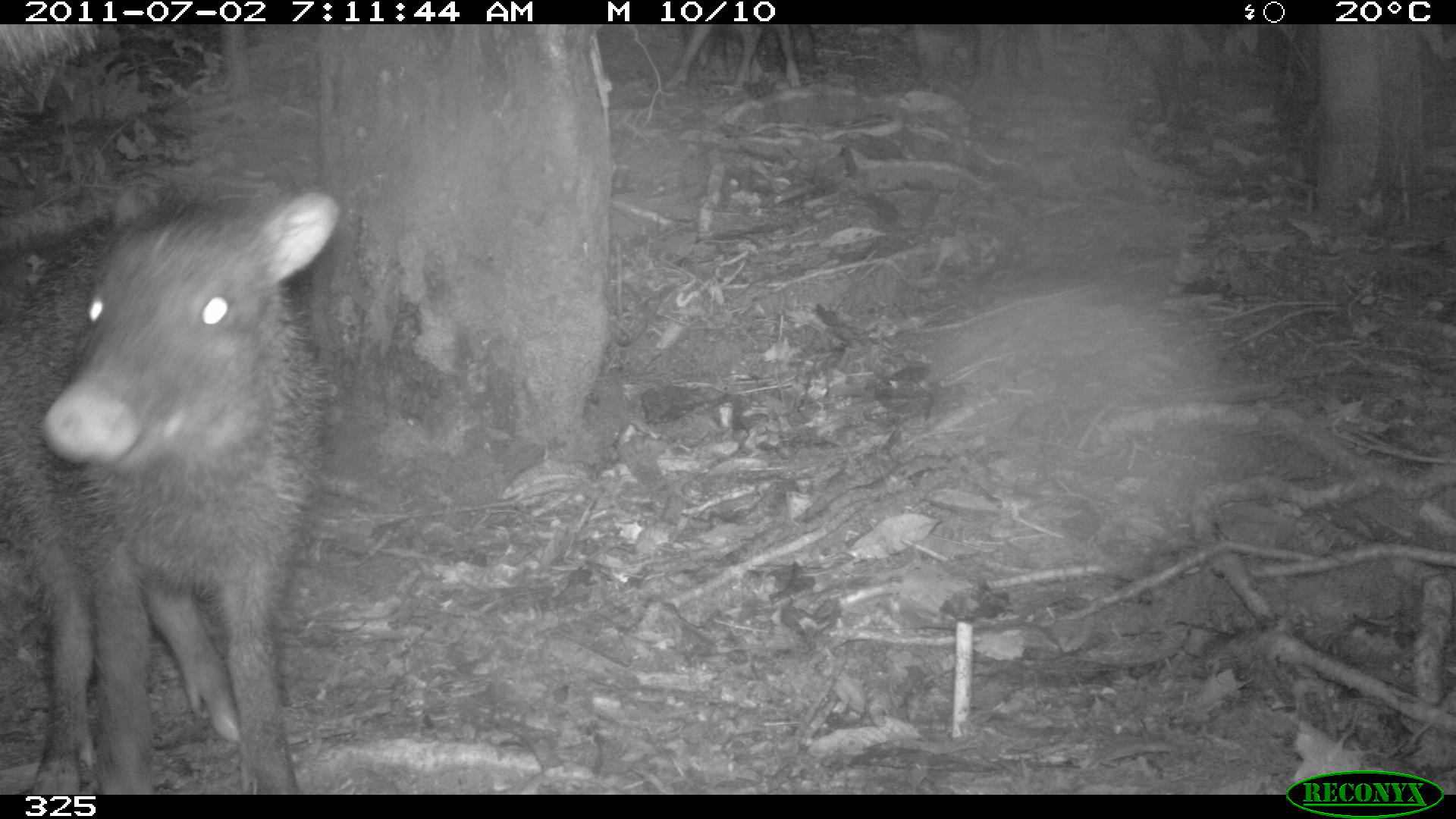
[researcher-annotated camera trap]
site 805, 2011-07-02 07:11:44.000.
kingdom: Animalia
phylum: Chordata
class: Mammalia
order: Artiodactyla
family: Tayassuidae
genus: Tayassu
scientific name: Tayassu pecari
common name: white-lipped peccary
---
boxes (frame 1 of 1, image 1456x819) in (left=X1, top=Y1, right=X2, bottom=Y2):
tayassu pecari: (left=3, top=180, right=341, bottom=795)